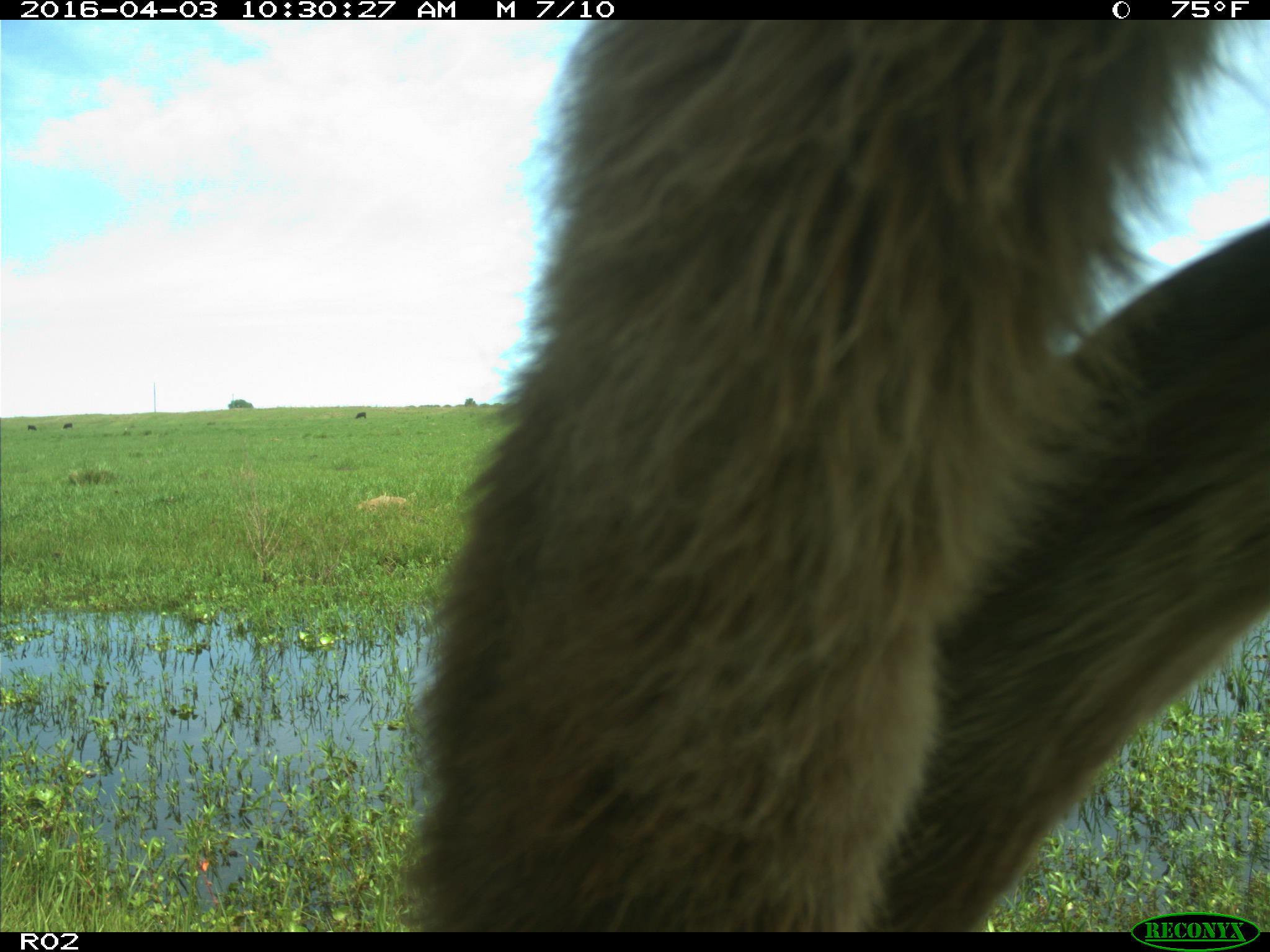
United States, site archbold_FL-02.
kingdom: Animalia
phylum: Chordata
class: Mammalia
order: Artiodactyla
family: Bovidae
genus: Bos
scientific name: Bos taurus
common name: domestic cow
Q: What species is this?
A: Bos taurus (domestic cow).